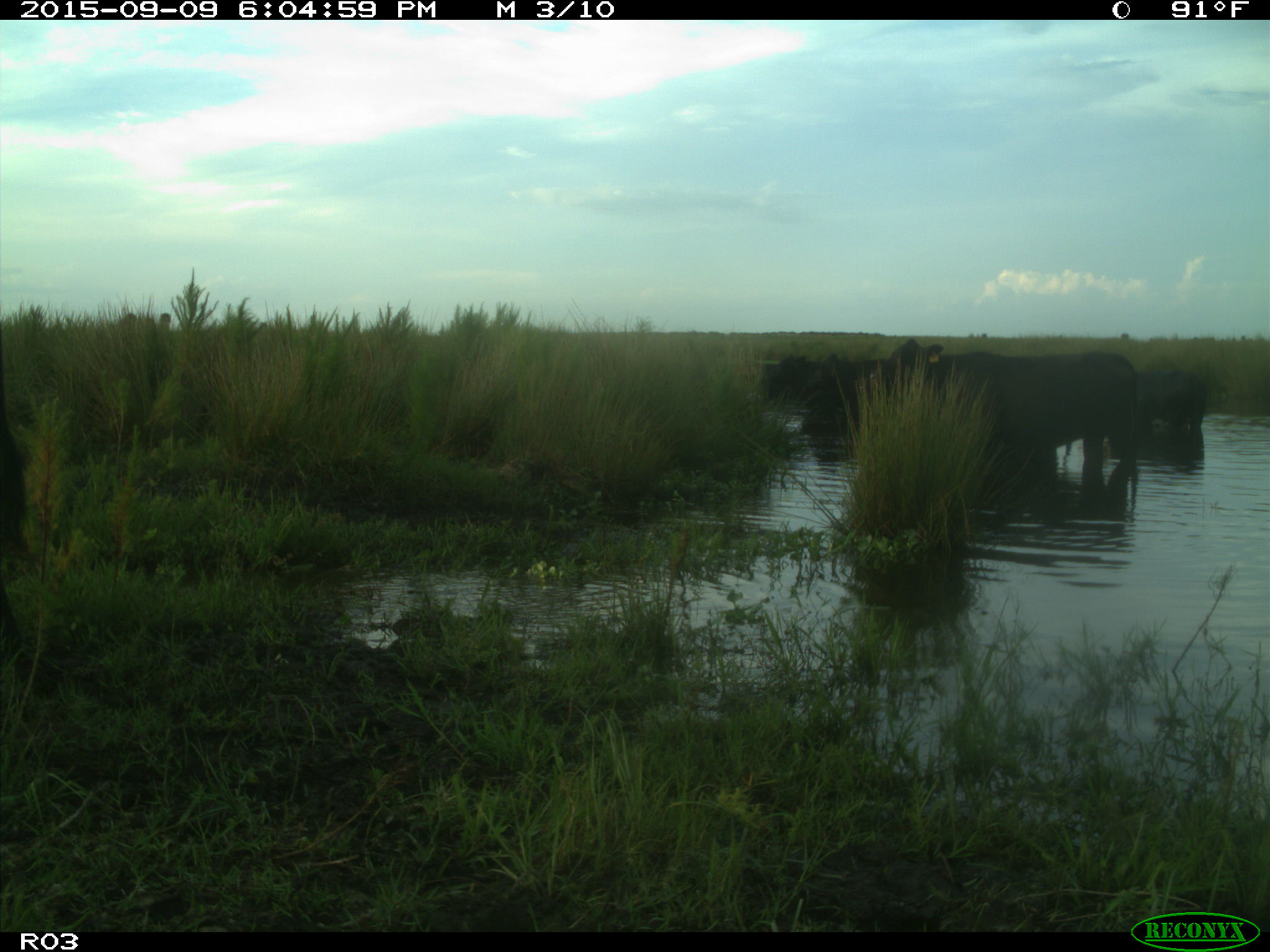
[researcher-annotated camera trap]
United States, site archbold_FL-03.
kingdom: Animalia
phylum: Chordata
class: Mammalia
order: Artiodactyla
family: Bovidae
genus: Bos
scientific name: Bos taurus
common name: domestic cow